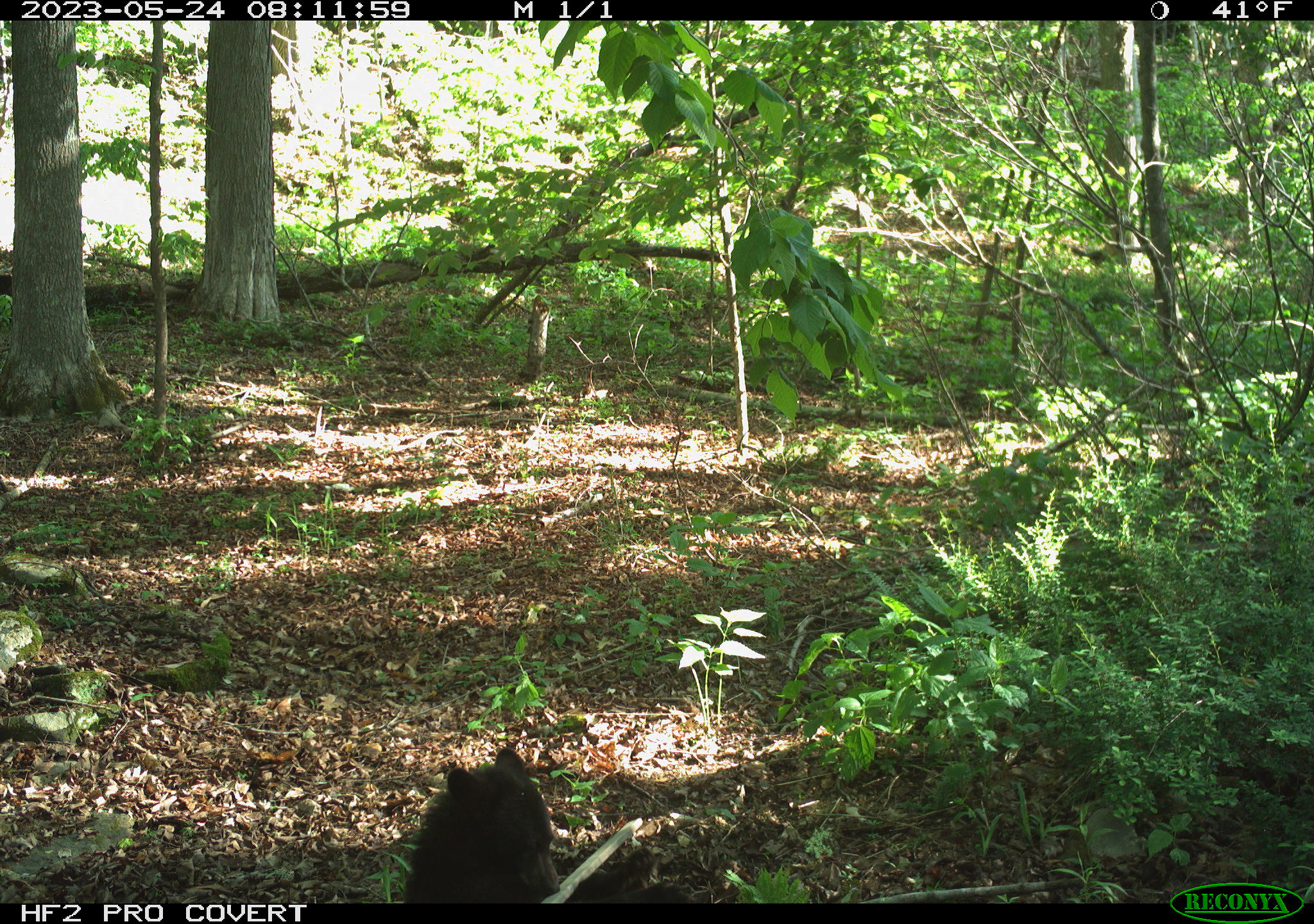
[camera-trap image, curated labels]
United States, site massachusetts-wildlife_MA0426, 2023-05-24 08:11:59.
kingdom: Animalia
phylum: Chordata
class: Mammalia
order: Carnivora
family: Ursidae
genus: Ursus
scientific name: Ursus americanus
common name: black bear